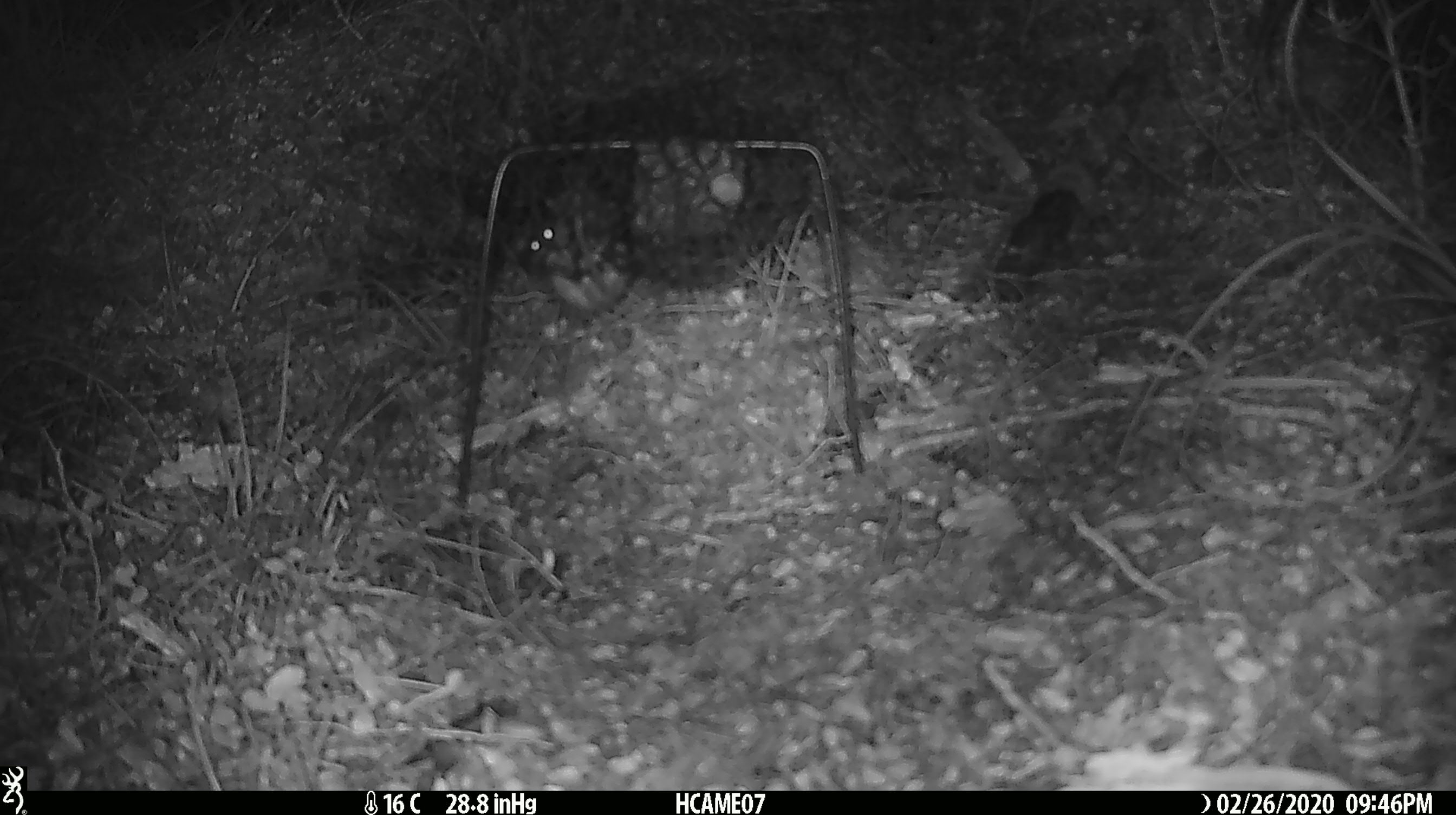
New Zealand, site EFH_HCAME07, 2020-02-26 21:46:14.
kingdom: Animalia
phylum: Chordata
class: Mammalia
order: Rodentia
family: Muridae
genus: Mus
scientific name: Mus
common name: mouse